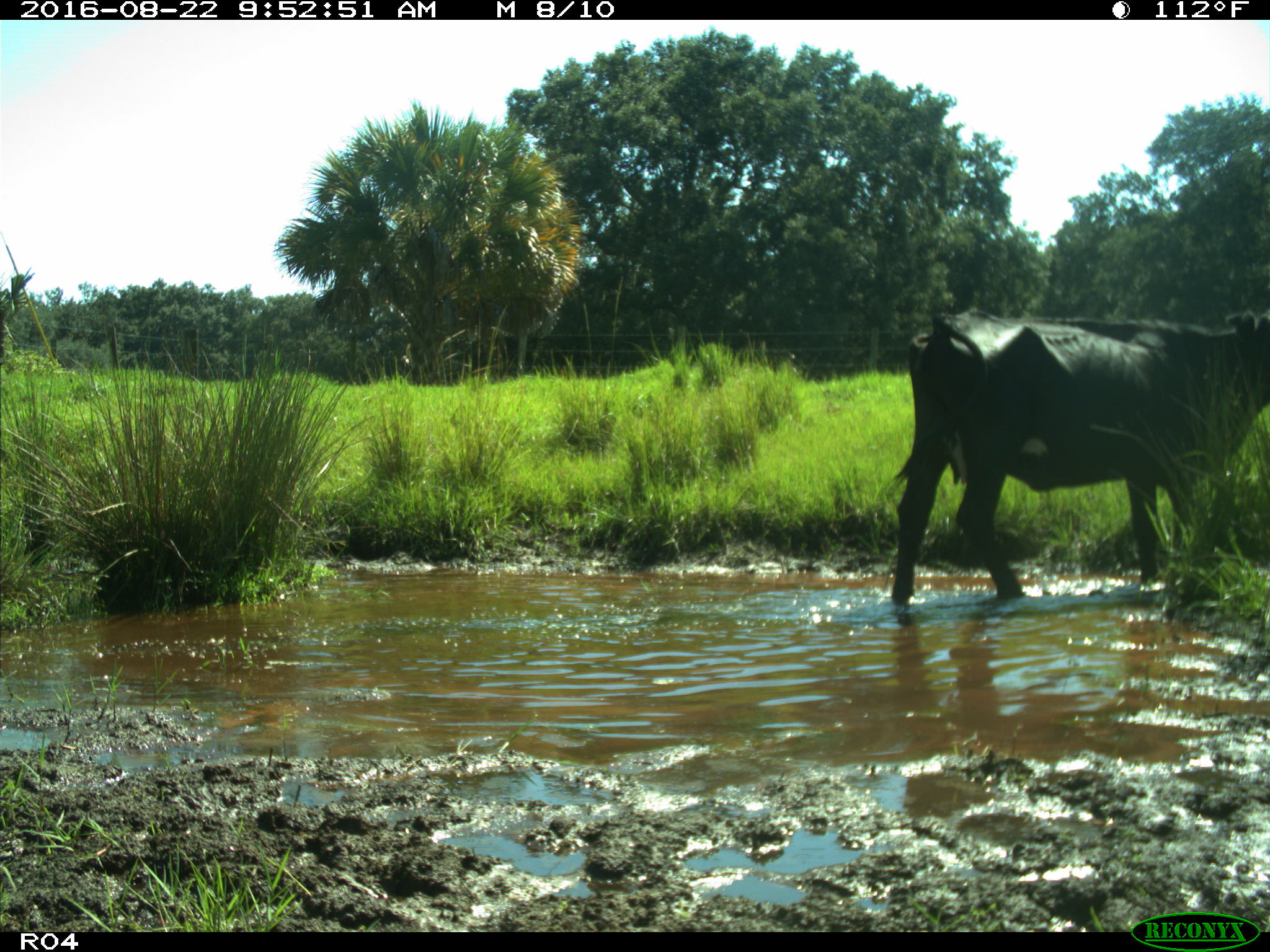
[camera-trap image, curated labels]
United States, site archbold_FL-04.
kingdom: Animalia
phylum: Chordata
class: Mammalia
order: Artiodactyla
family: Bovidae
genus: Bos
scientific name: Bos taurus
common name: domestic cow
Bos taurus (domestic cow).